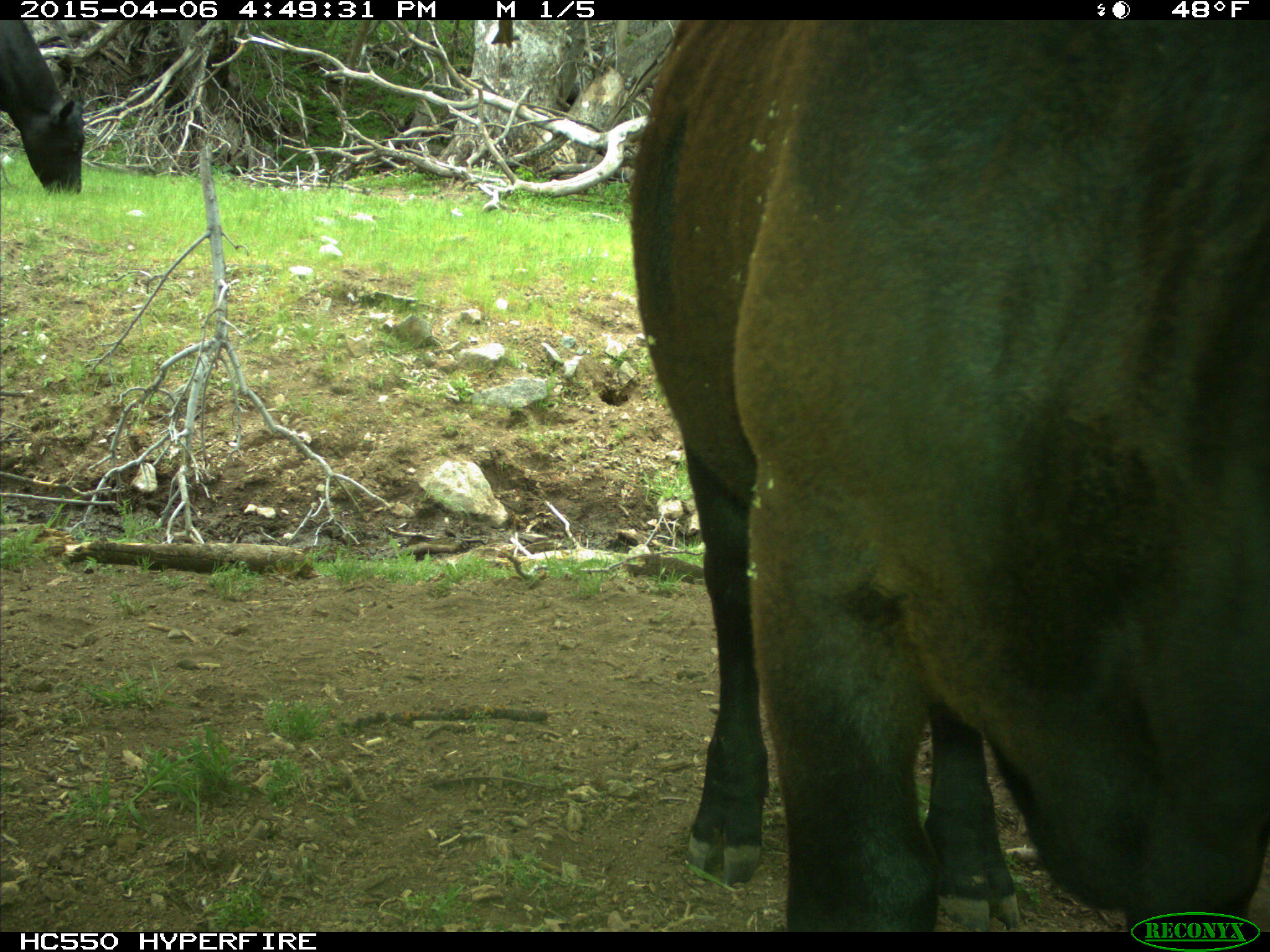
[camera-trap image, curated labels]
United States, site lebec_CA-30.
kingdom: Animalia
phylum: Chordata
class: Mammalia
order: Artiodactyla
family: Bovidae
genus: Bos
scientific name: Bos taurus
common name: domestic cow